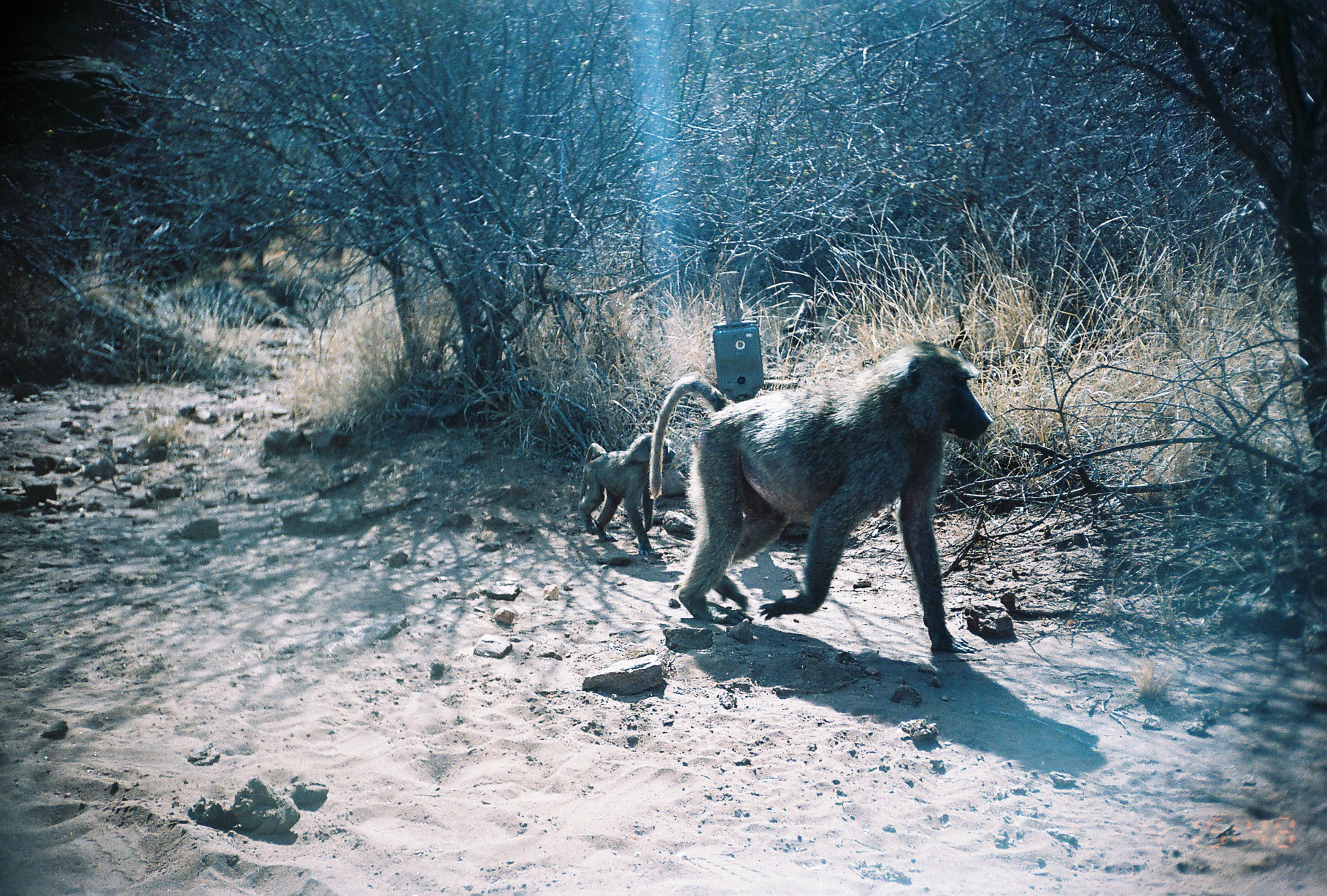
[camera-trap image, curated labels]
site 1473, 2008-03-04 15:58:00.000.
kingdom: Animalia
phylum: Chordata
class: Mammalia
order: Primates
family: Cercopithecidae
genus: Papio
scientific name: Papio anubis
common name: olive baboon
Papio anubis (olive baboon), count 2.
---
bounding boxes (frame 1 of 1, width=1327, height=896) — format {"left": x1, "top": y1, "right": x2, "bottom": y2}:
papio anubis: {"left": 648, "top": 340, "right": 993, "bottom": 657}; {"left": 577, "top": 433, "right": 676, "bottom": 556}